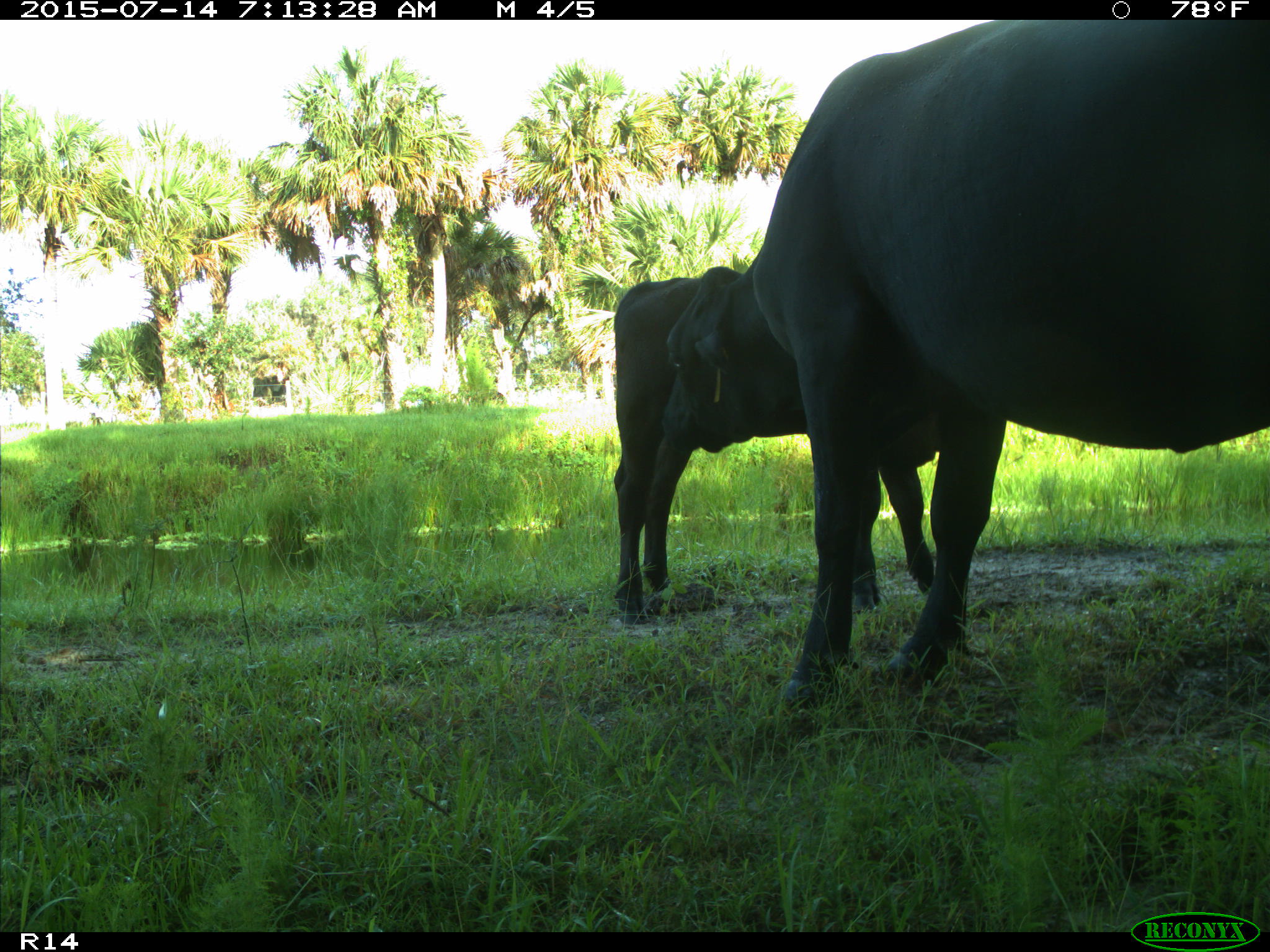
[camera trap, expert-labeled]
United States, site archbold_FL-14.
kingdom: Animalia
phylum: Chordata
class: Mammalia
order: Artiodactyla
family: Bovidae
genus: Bos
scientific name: Bos taurus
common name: domestic cow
Bos taurus (domestic cow).